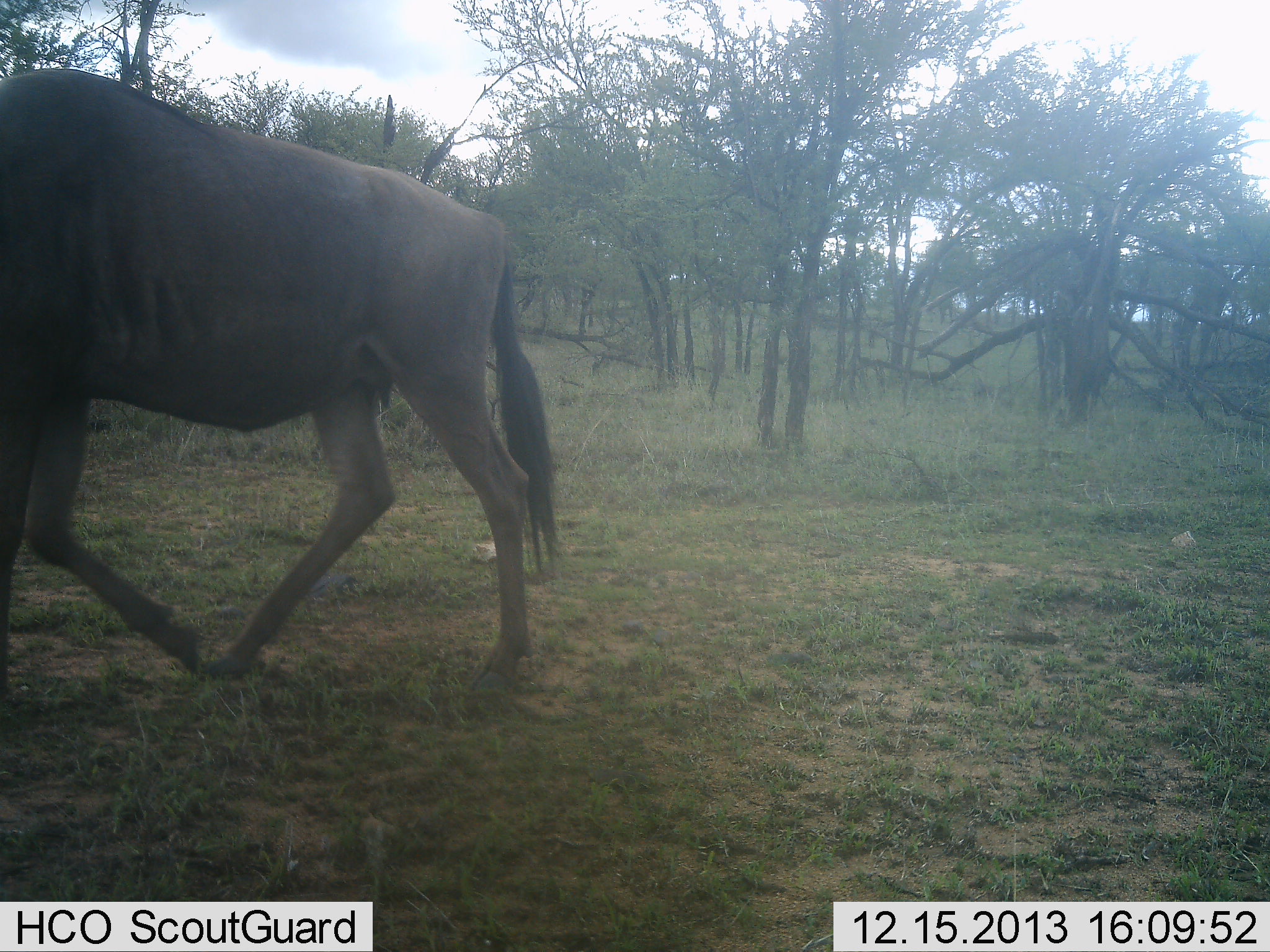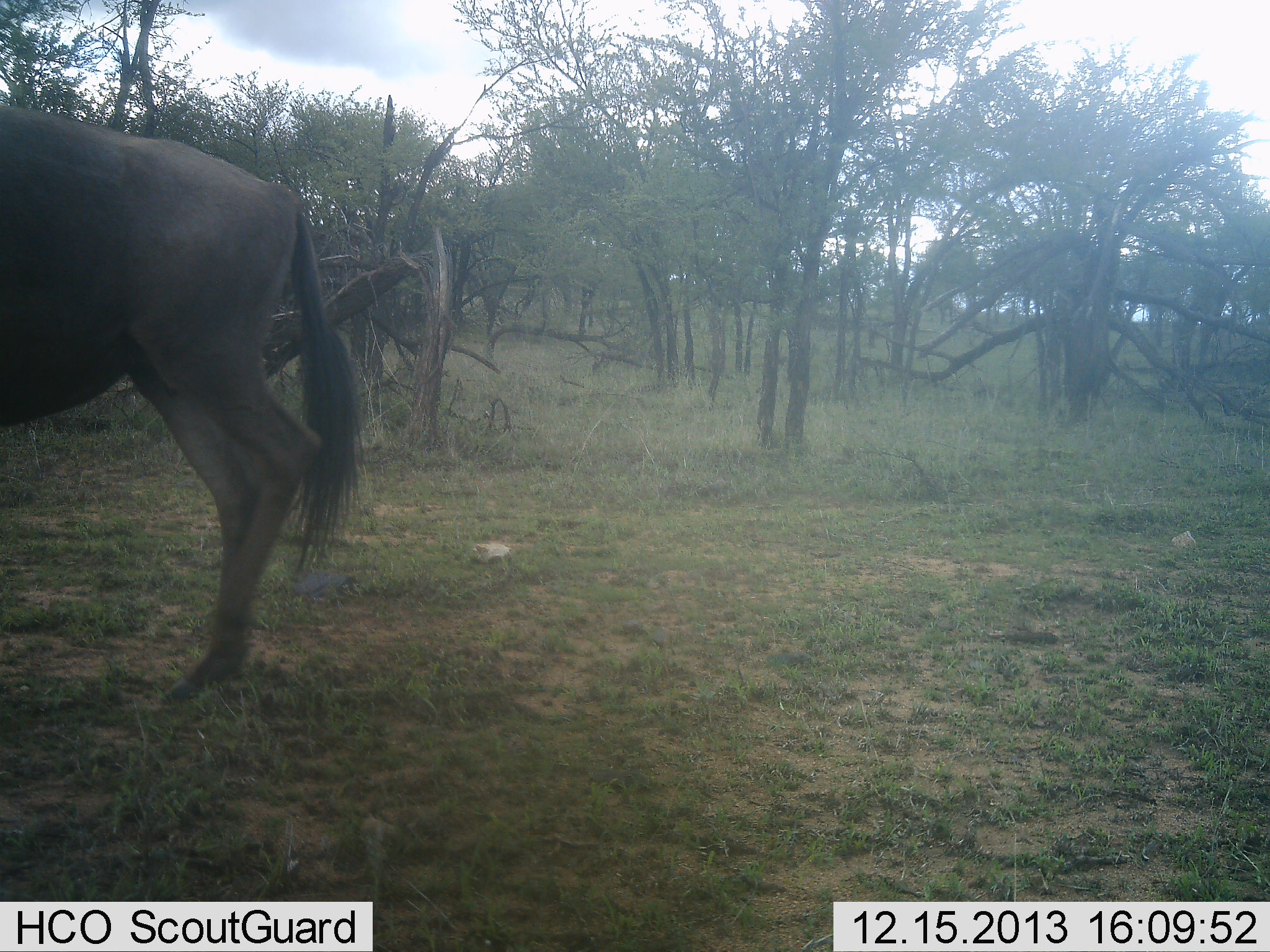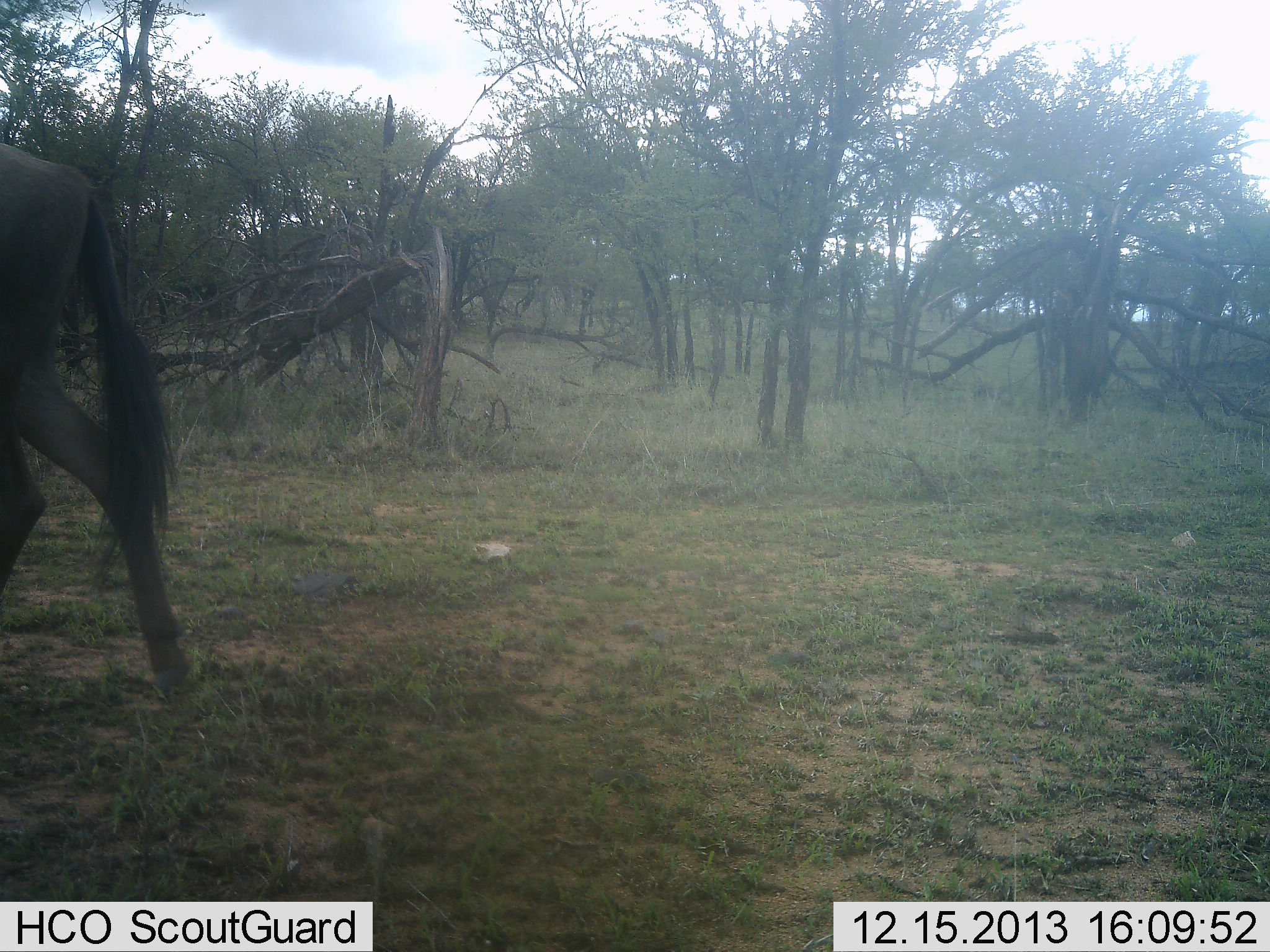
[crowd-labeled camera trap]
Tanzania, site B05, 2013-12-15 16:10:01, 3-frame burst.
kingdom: Animalia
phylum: Chordata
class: Mammalia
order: Artiodactyla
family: Bovidae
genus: Connochaetes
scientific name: Connochaetes taurinus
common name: blue wildebeest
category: wildebeest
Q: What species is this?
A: Wildebeest (blue wildebeest) (Connochaetes taurinus).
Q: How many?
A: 1.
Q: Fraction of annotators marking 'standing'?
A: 20%.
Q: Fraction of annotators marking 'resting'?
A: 0%.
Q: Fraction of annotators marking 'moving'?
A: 90%.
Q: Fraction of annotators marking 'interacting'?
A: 0%.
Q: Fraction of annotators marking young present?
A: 0%.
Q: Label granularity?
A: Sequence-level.